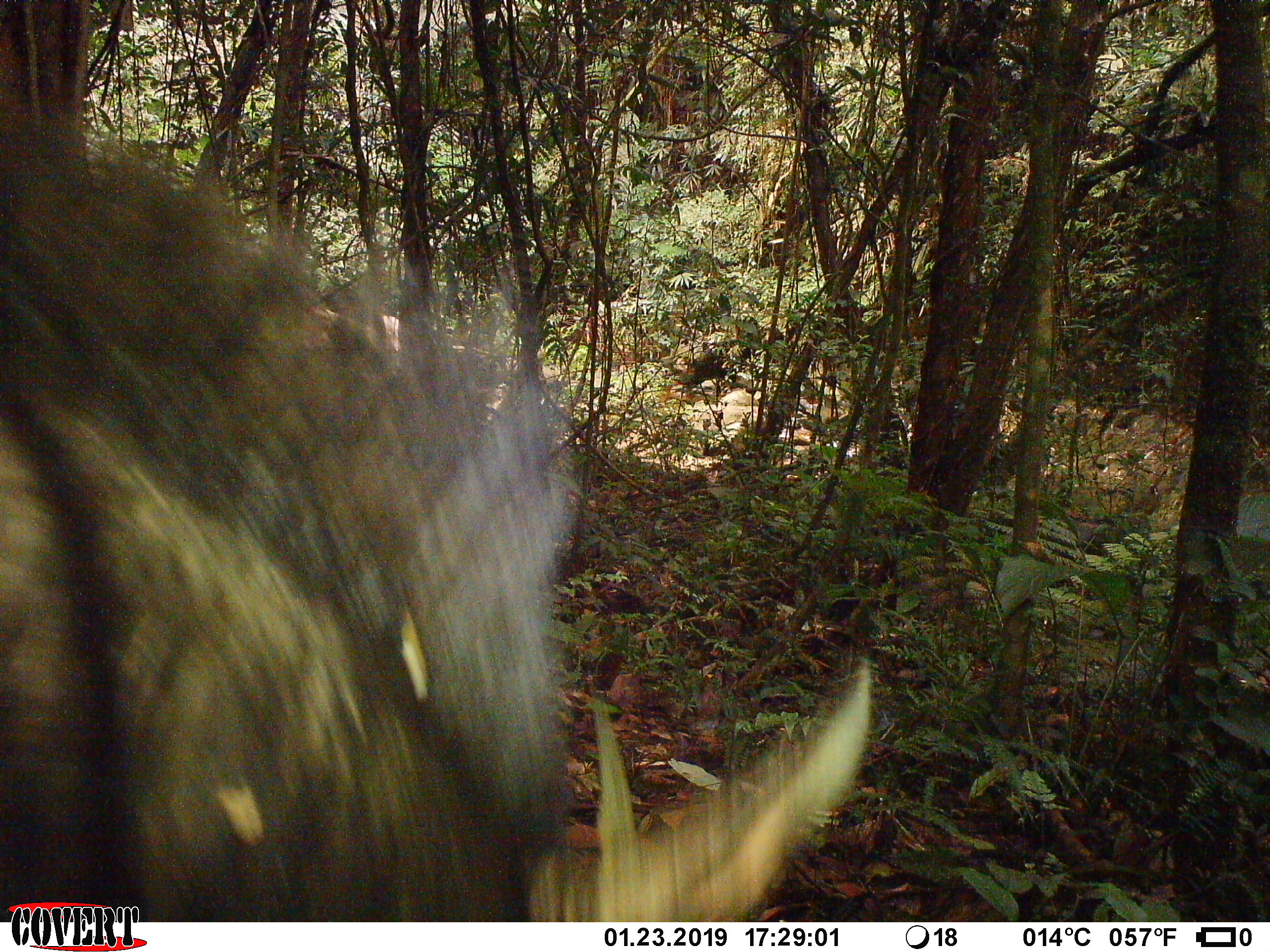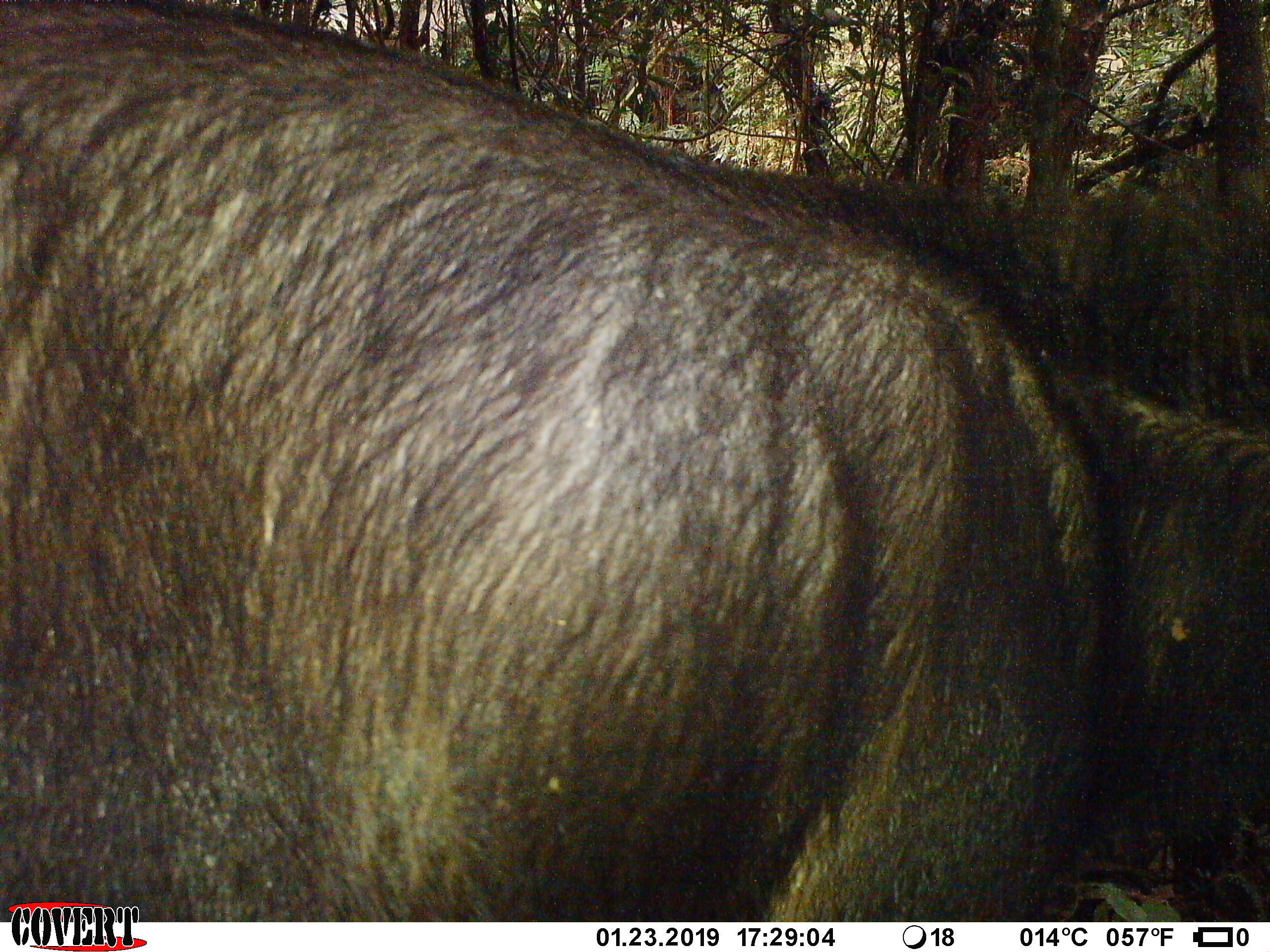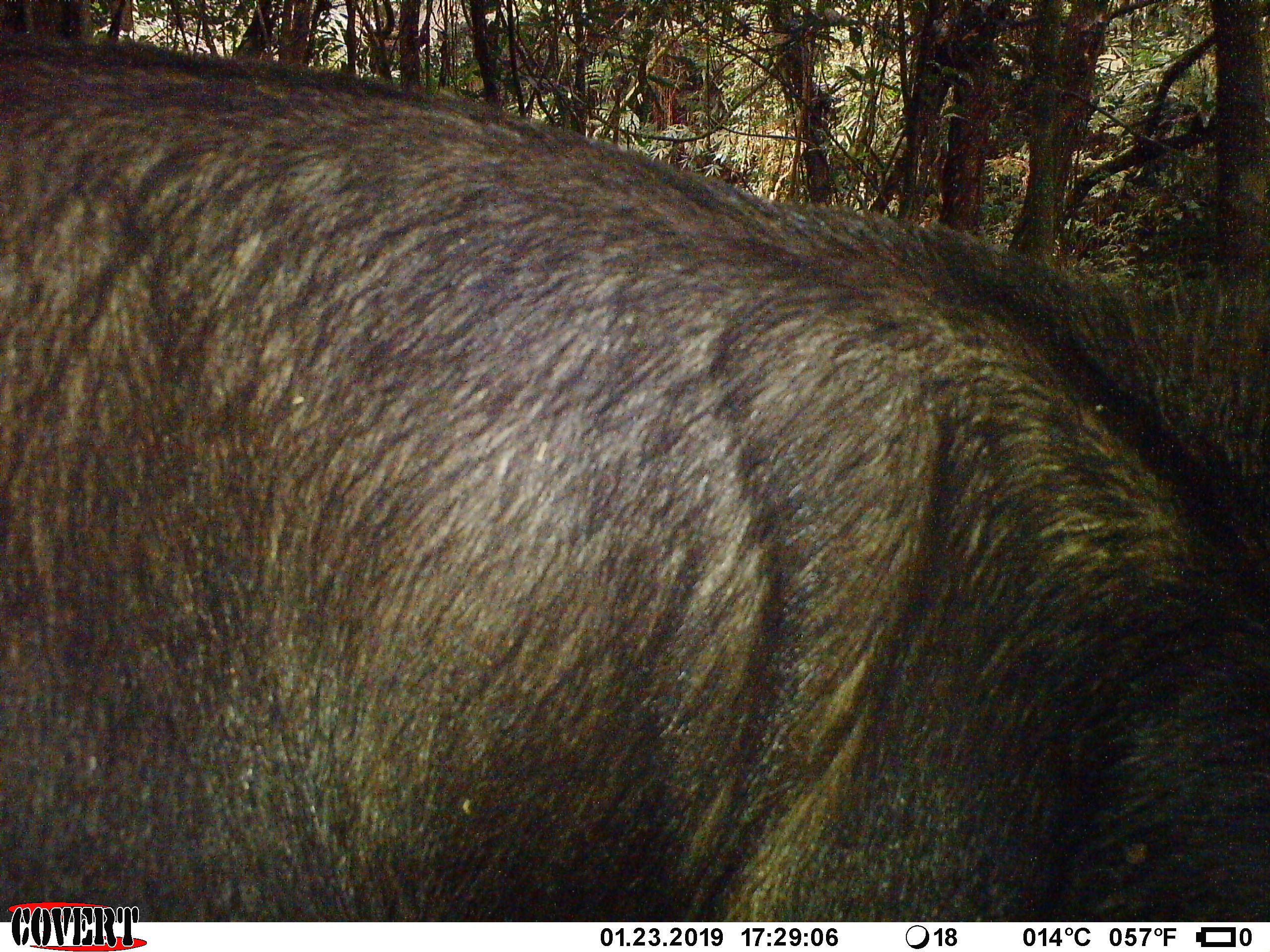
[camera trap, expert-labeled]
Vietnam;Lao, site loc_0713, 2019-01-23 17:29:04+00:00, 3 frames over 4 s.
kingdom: Animalia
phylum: Chordata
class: Mammalia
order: Artiodactyla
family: Bovidae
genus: Capricornis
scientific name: Capricornis sumatraensis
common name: chinese serow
Chinese serow (Capricornis sumatraensis). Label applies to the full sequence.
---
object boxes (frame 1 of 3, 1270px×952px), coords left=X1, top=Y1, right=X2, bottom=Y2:
chinese serow: left=0, top=101, right=871, bottom=919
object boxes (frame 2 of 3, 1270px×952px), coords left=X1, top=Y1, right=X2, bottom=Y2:
chinese serow: left=1, top=0, right=1270, bottom=920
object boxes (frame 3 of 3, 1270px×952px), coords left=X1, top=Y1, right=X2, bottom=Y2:
chinese serow: left=0, top=25, right=1270, bottom=920